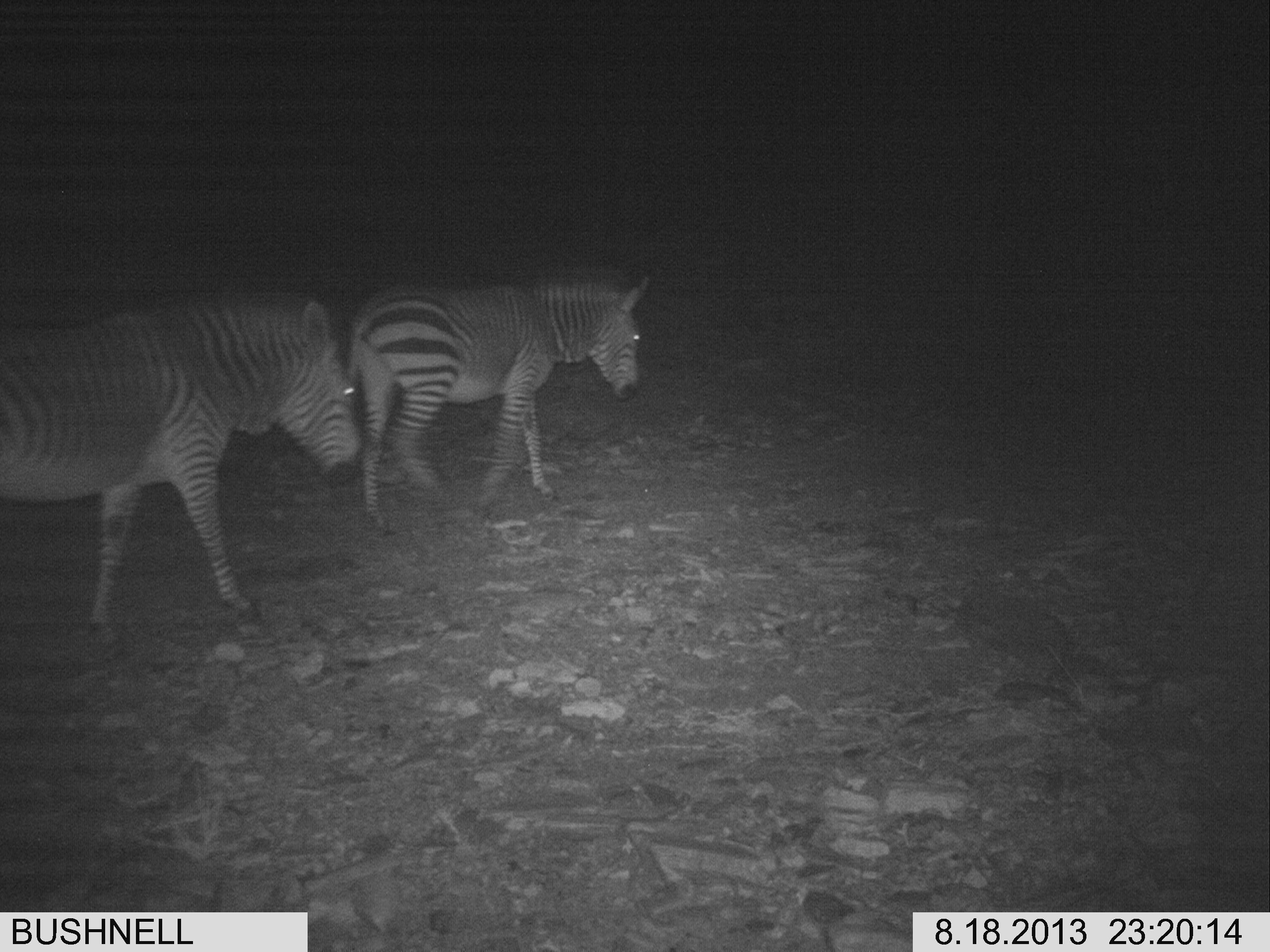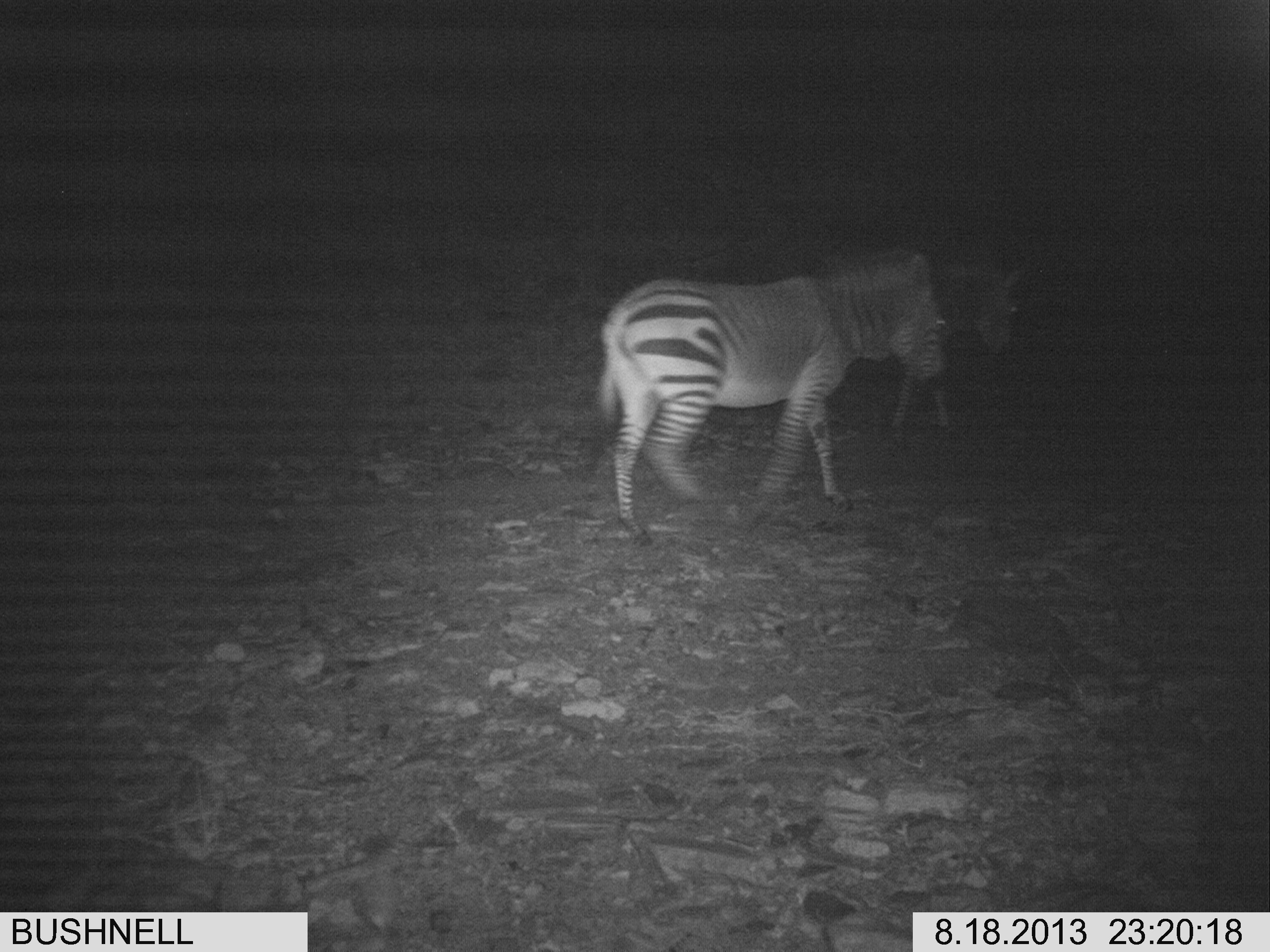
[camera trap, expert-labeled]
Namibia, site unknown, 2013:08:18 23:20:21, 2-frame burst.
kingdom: Animalia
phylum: Chordata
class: Mammalia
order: Perissodactyla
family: Equidae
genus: Equus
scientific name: Equus zebra hartmannae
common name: hartmann's mountain zebra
Equus zebra hartmannae (hartmann's mountain zebra).